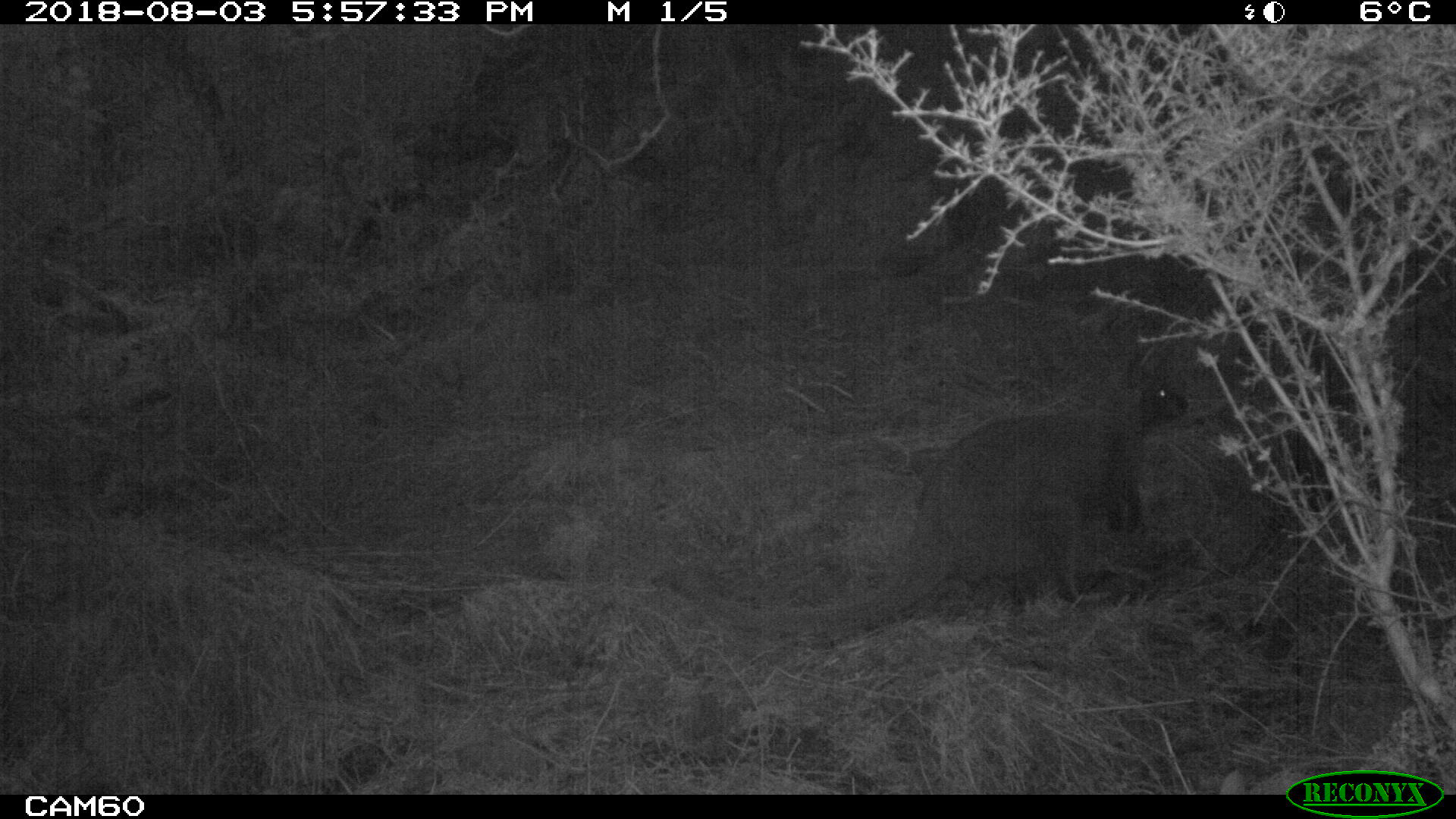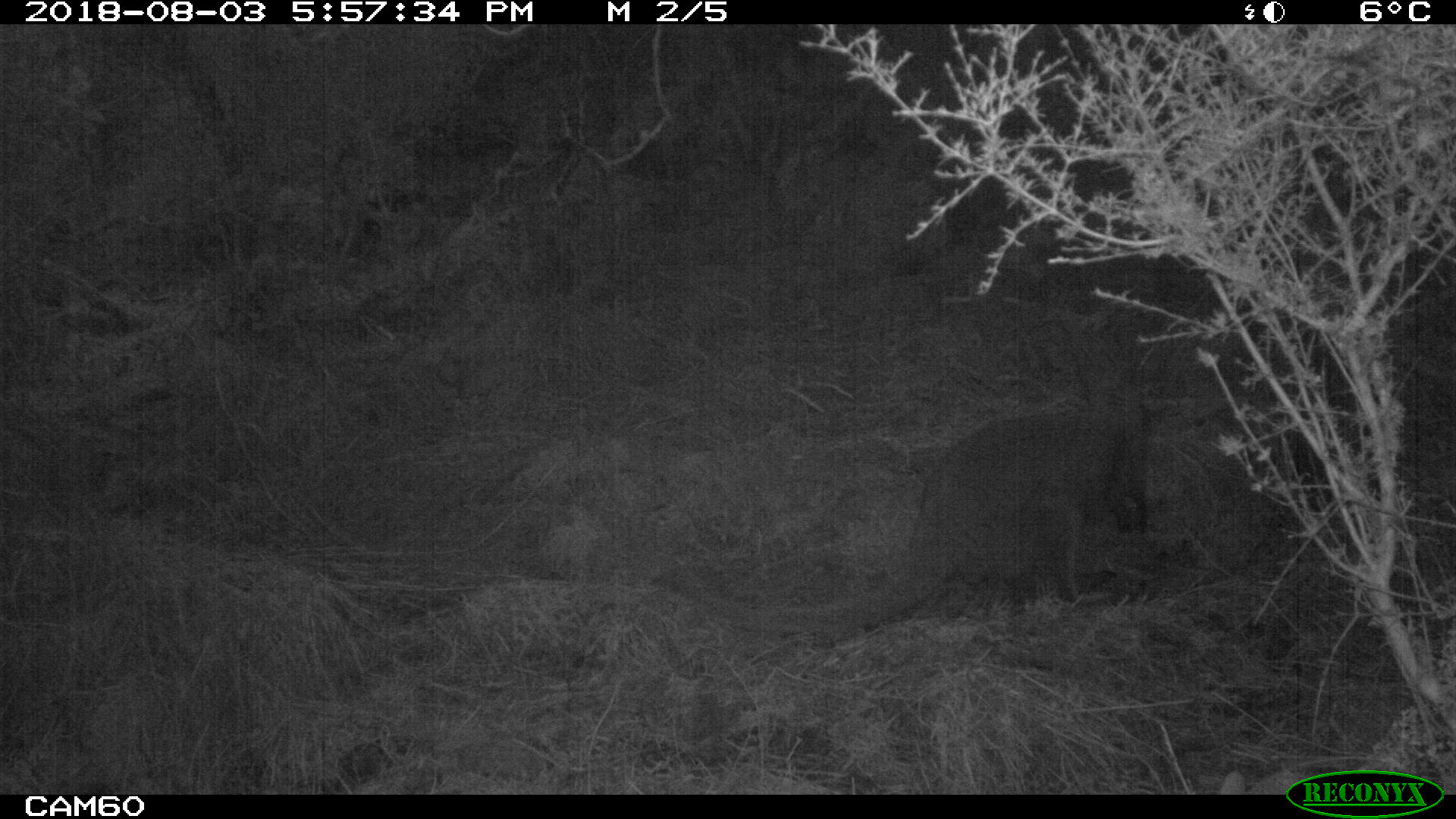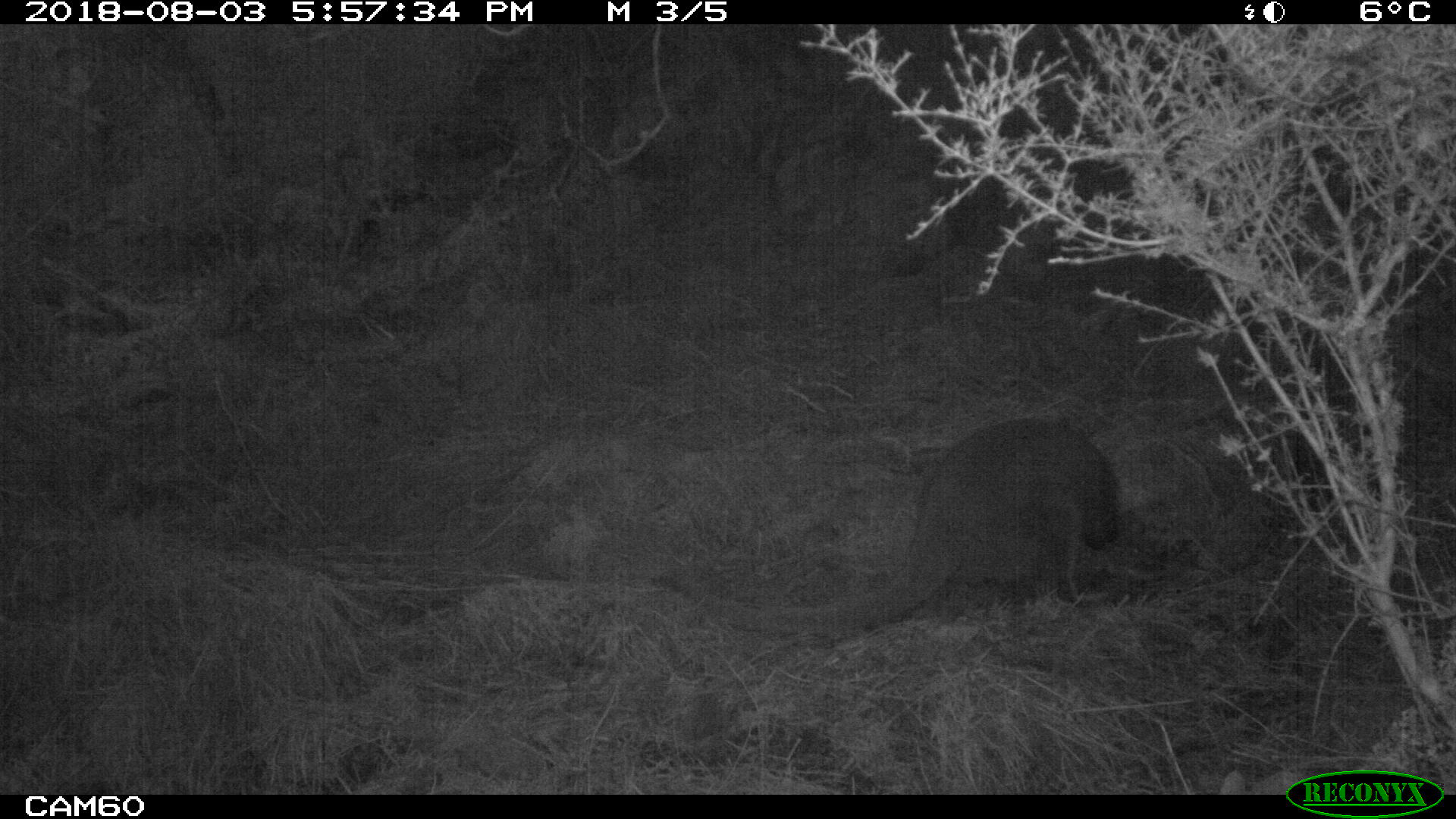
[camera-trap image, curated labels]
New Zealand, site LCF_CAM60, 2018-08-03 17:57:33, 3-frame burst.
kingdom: Animalia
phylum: Chordata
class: Mammalia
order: Diprotodontia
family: Macropodidae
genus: Notamacropus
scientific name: Notamacropus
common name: wallaby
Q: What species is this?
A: Wallaby (Notamacropus).